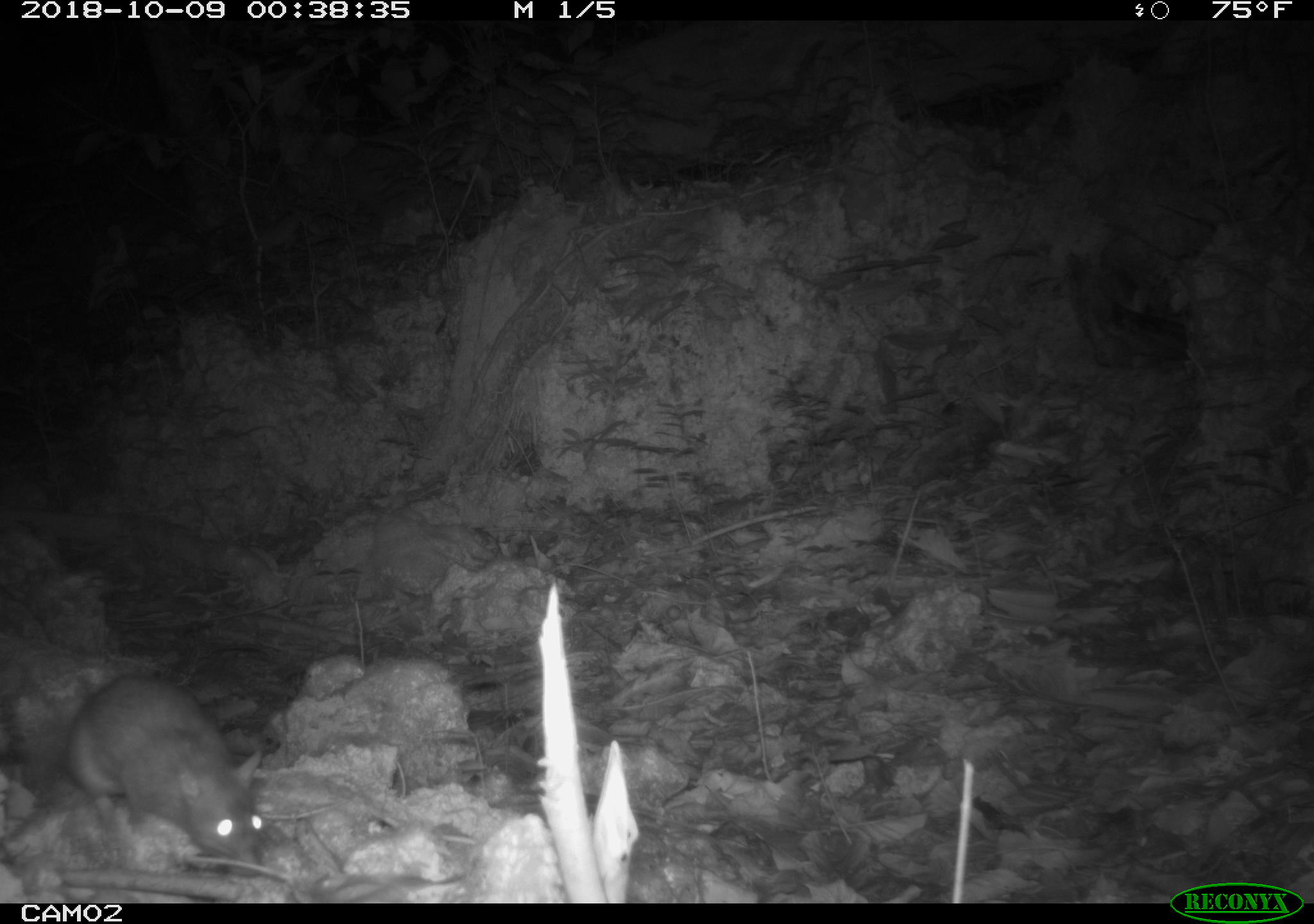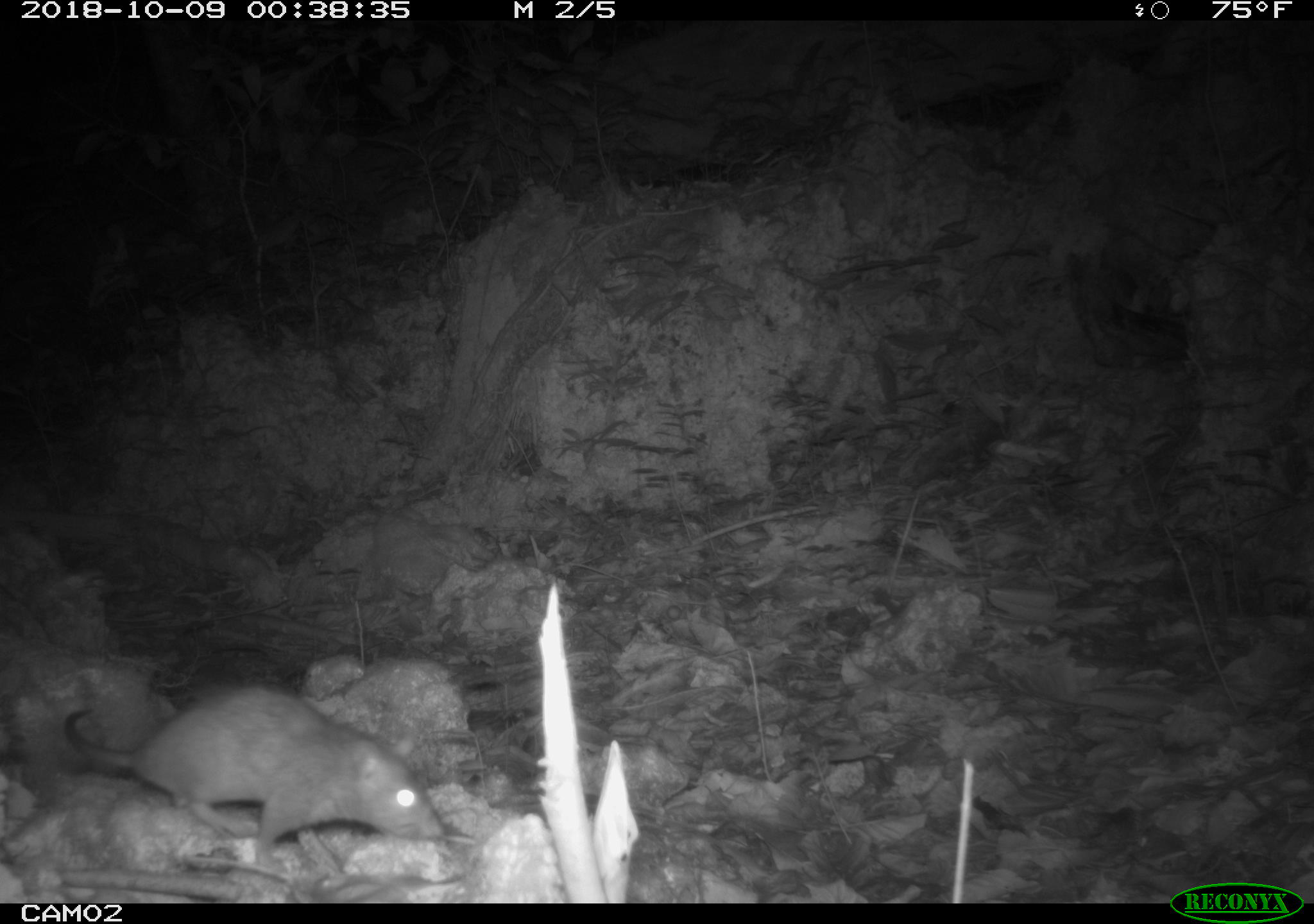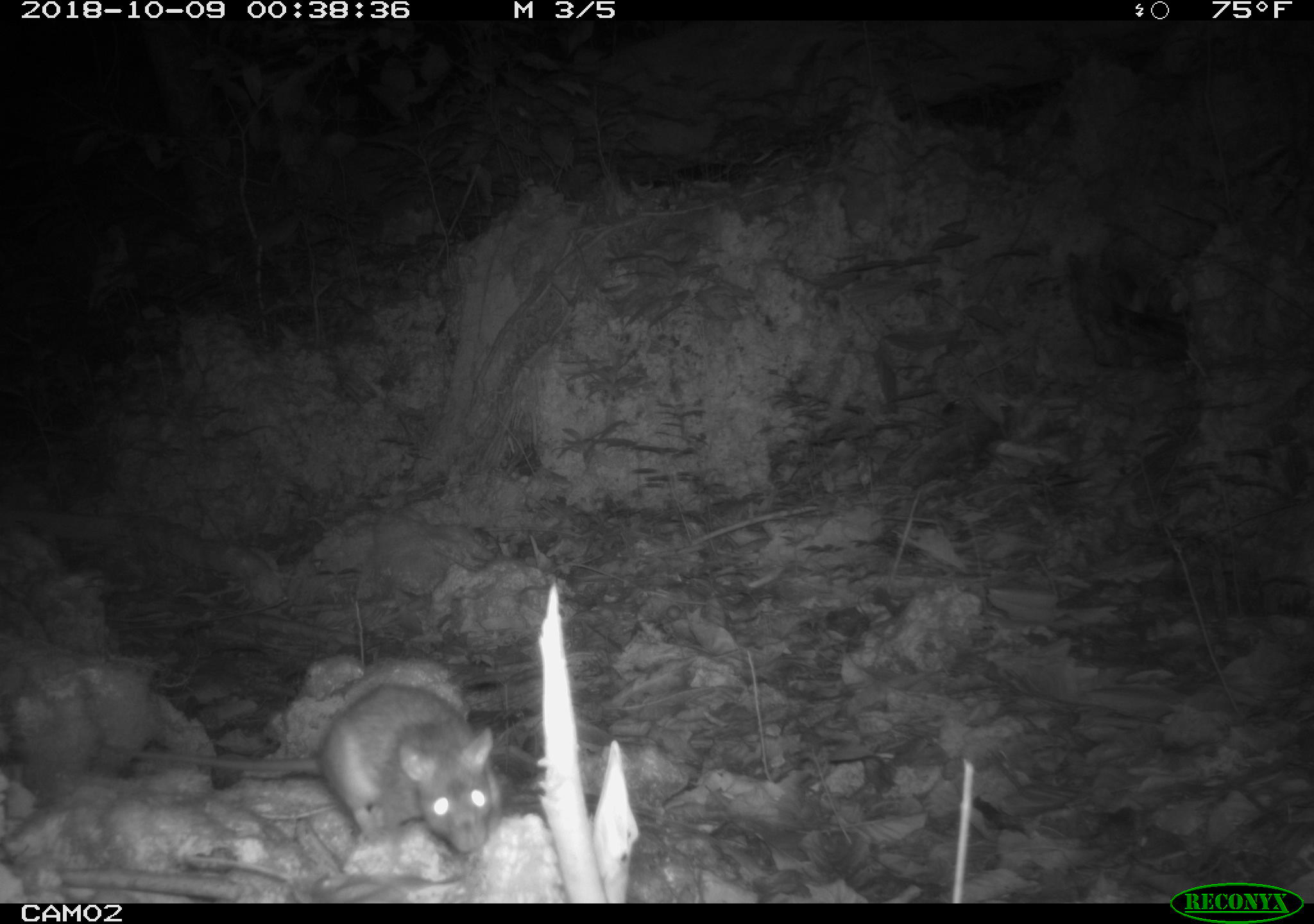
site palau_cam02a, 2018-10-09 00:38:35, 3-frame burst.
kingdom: Animalia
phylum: Chordata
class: Mammalia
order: Rodentia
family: Muridae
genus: Rattus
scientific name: Rattus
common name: rat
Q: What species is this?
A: Rat (Rattus).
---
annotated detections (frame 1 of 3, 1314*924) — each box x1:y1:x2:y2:
rat: 31:674:269:873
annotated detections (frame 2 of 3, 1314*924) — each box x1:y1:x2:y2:
rat: 53:683:441:877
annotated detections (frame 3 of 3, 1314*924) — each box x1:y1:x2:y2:
rat: 134:677:493:866